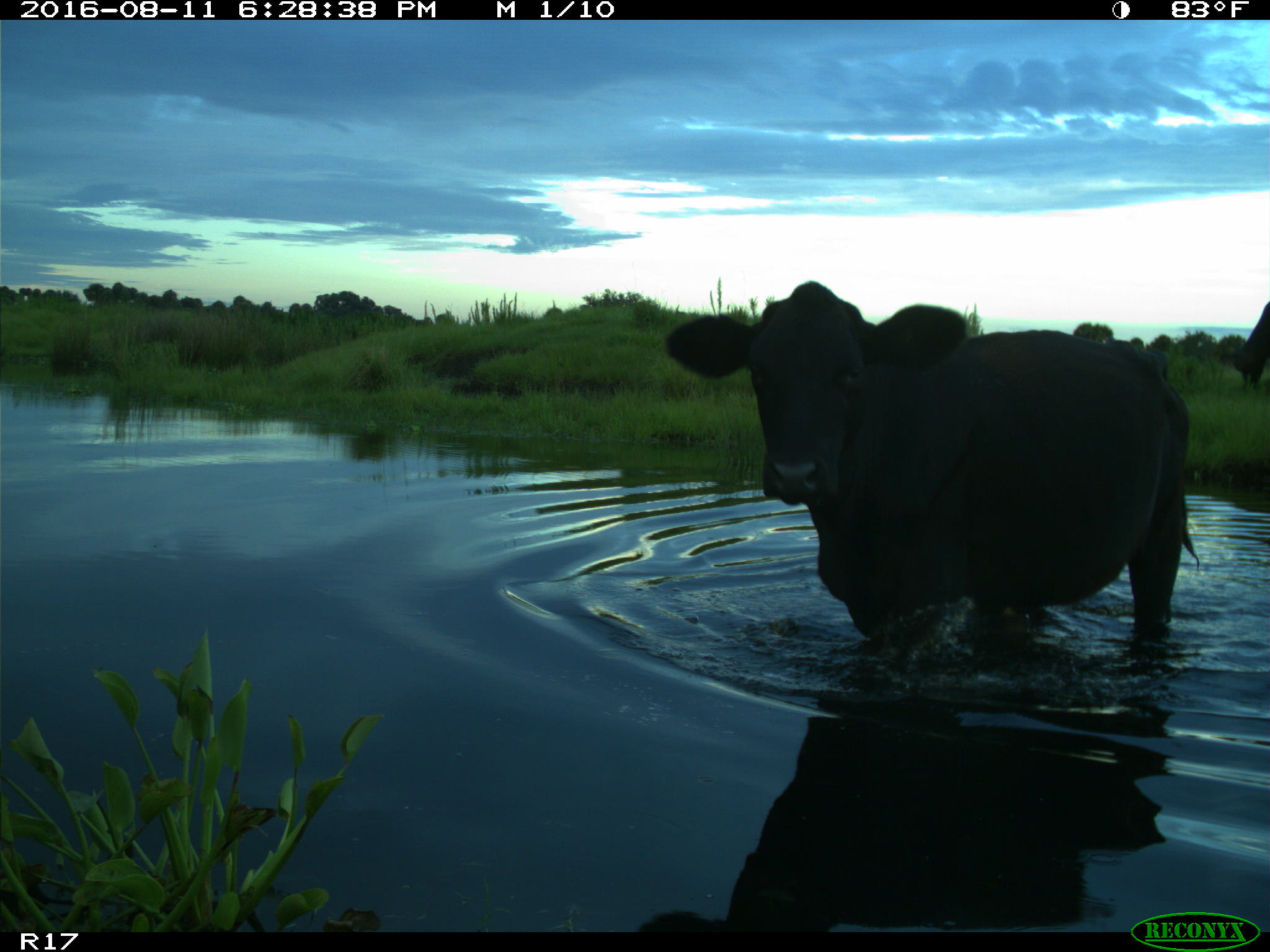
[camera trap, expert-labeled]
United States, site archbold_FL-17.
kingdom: Animalia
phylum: Chordata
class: Mammalia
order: Artiodactyla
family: Bovidae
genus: Bos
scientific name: Bos taurus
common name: domestic cow